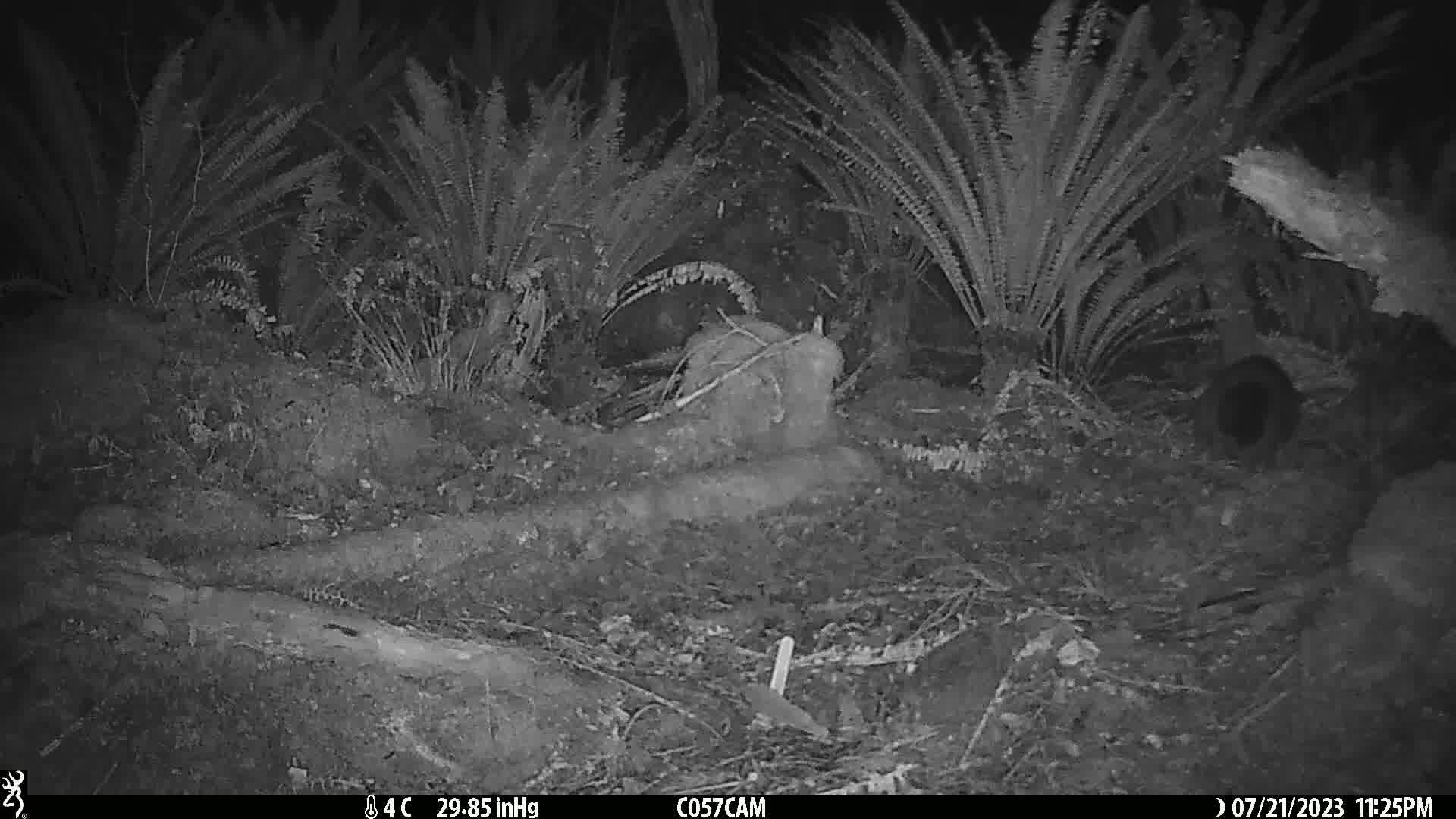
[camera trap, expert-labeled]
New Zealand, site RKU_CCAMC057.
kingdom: Animalia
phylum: Chordata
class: Mammalia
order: Diprotodontia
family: Phalangeridae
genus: Trichosurus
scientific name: Trichosurus vulpecula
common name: common brushtail possum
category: possum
Possum (common brushtail possum) (Trichosurus vulpecula).